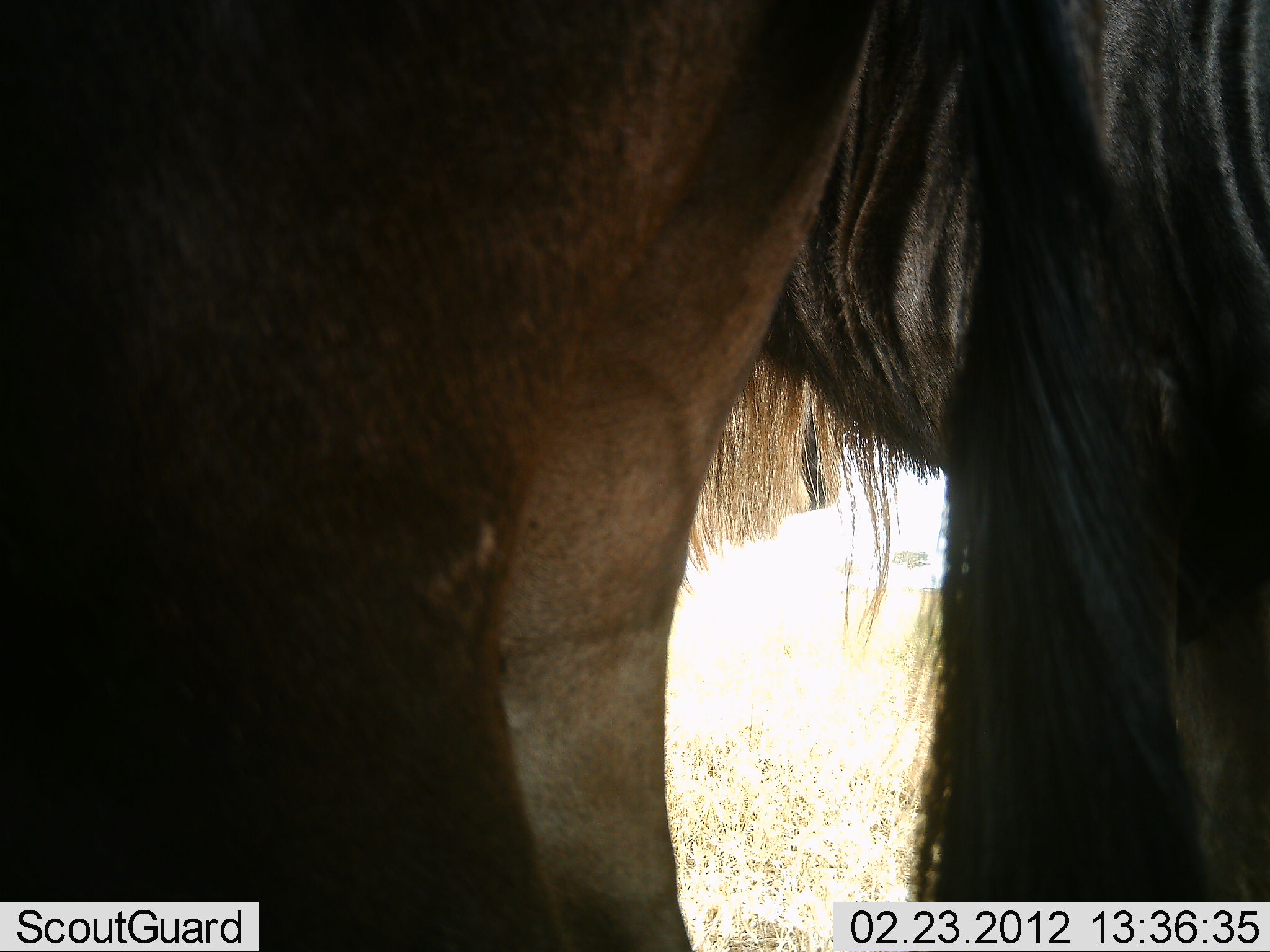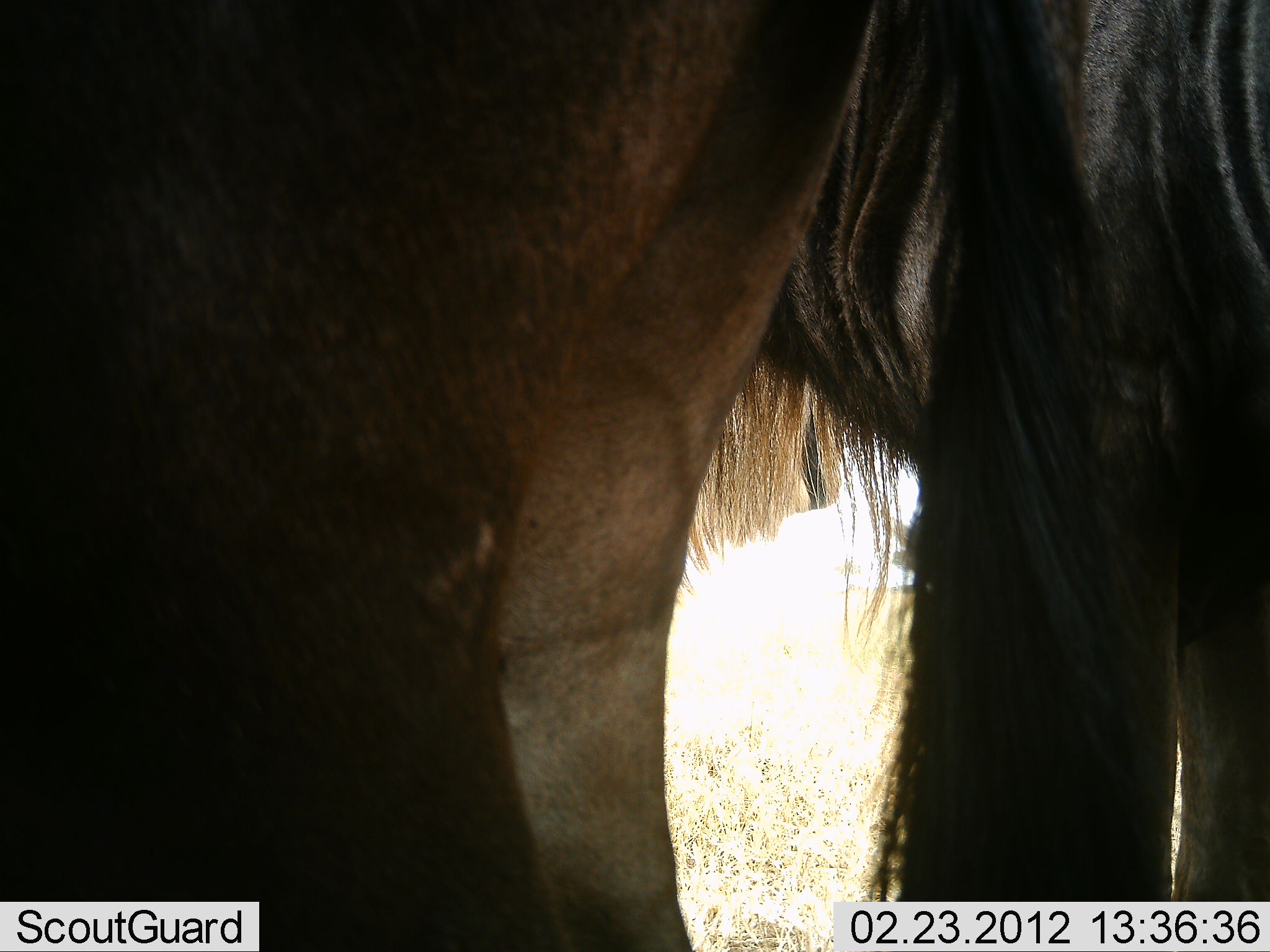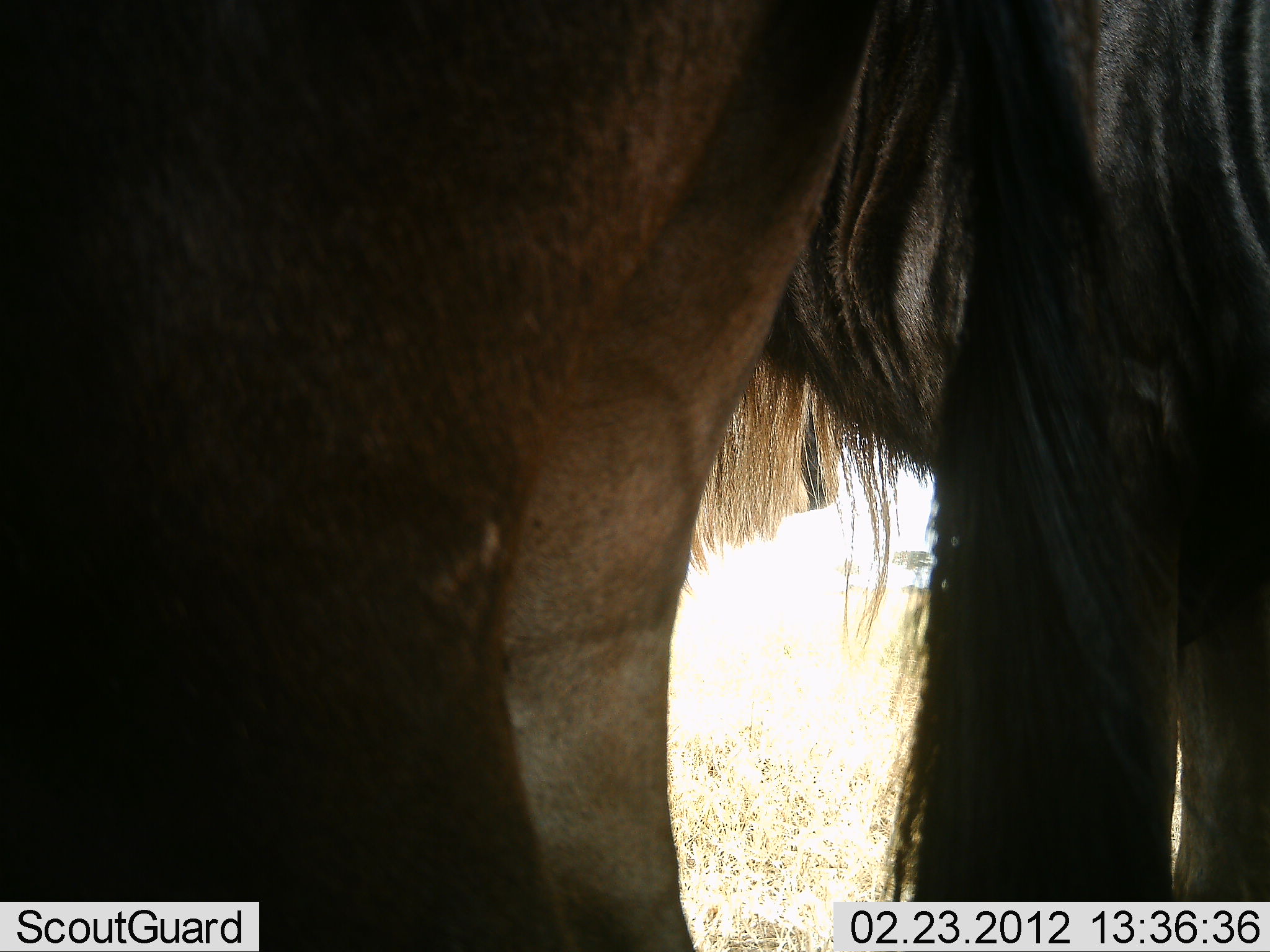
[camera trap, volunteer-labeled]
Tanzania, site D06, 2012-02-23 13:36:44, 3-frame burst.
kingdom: Animalia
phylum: Chordata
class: Mammalia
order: Artiodactyla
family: Bovidae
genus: Connochaetes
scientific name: Connochaetes taurinus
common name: blue wildebeest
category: wildebeest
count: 2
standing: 100%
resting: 0%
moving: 0%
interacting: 0%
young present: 0%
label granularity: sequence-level